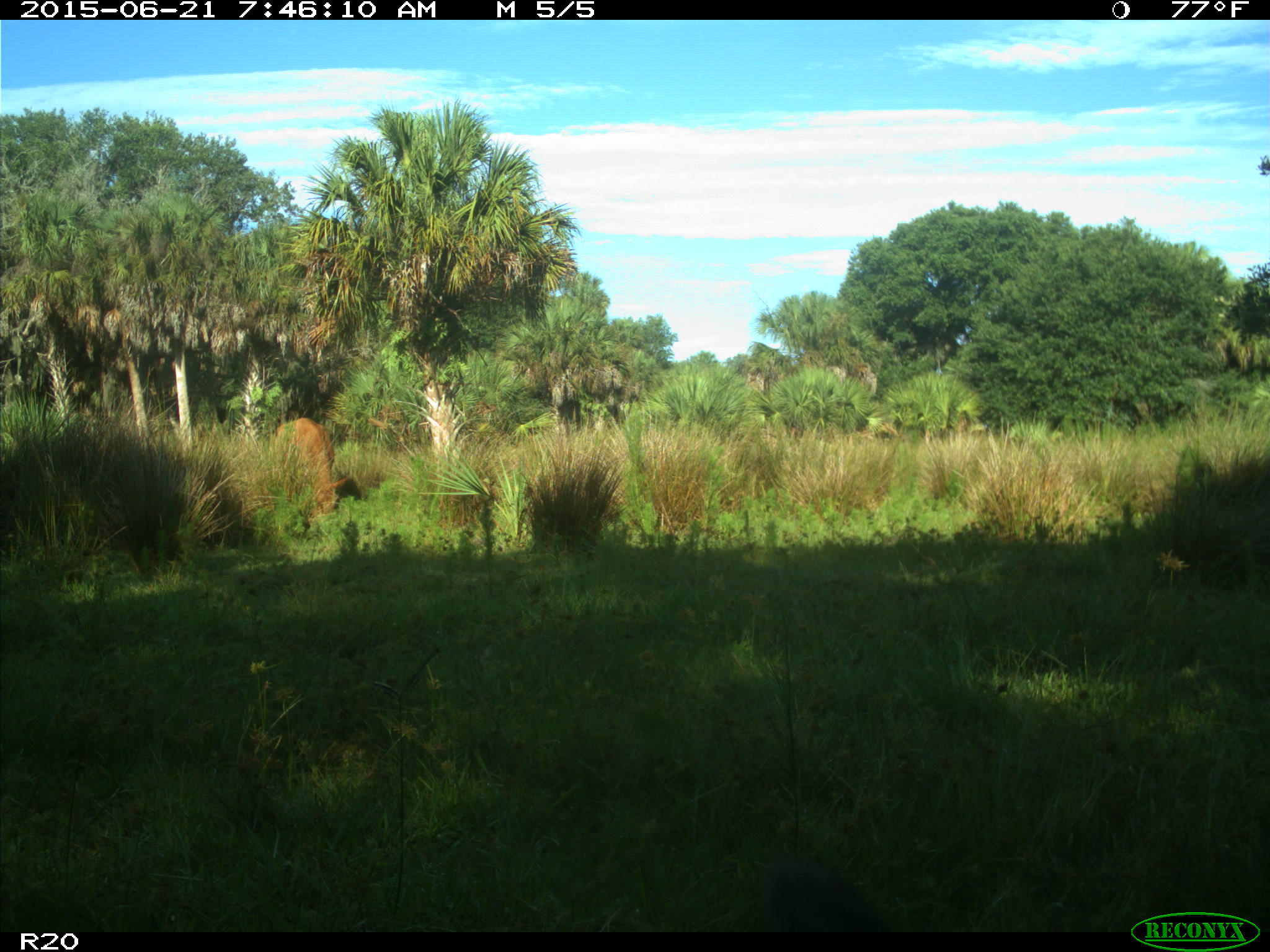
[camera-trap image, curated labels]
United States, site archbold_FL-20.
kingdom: Animalia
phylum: Chordata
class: Mammalia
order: Artiodactyla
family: Bovidae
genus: Bos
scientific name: Bos taurus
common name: domestic cow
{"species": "Bos taurus (domestic cow)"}